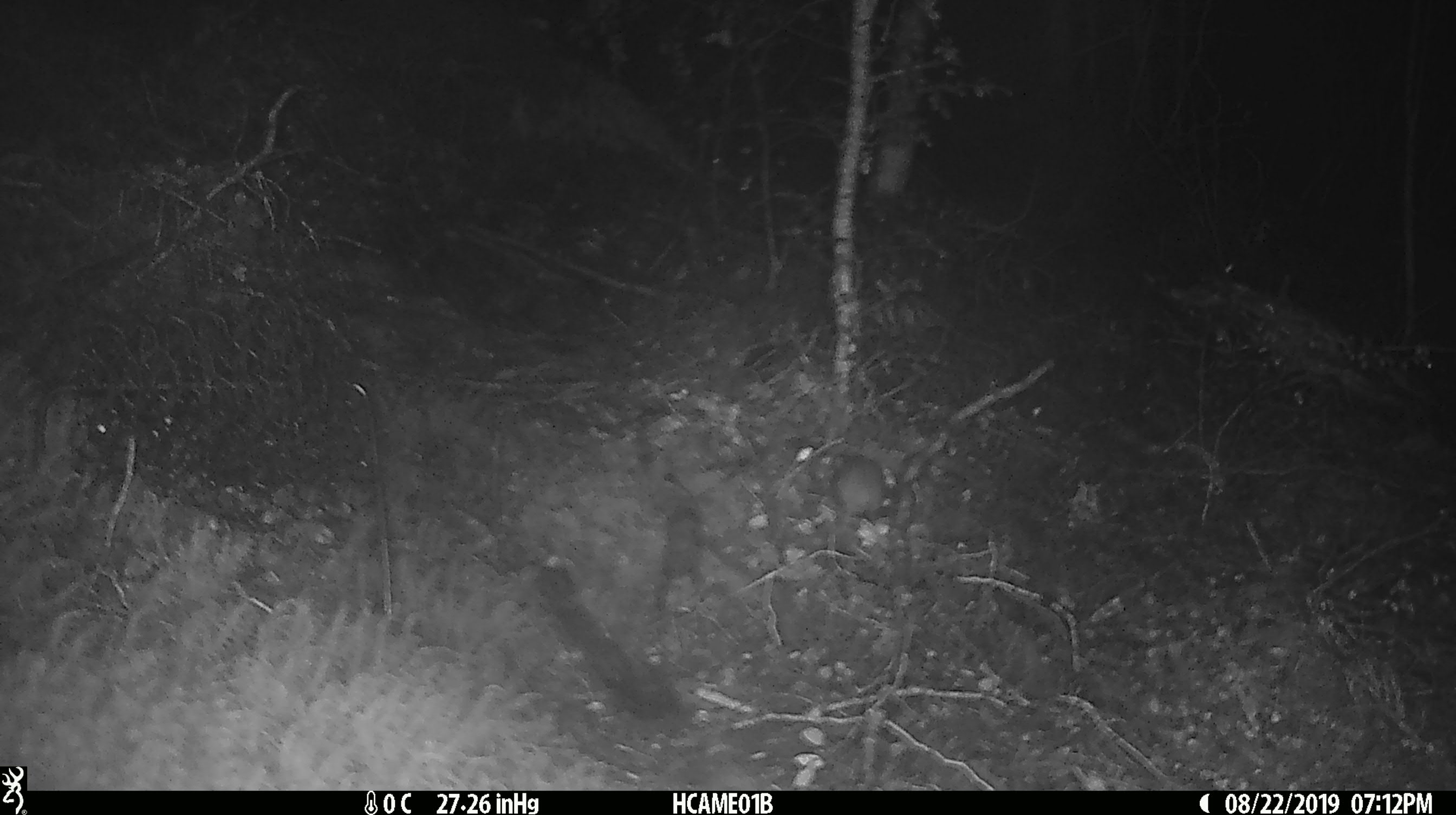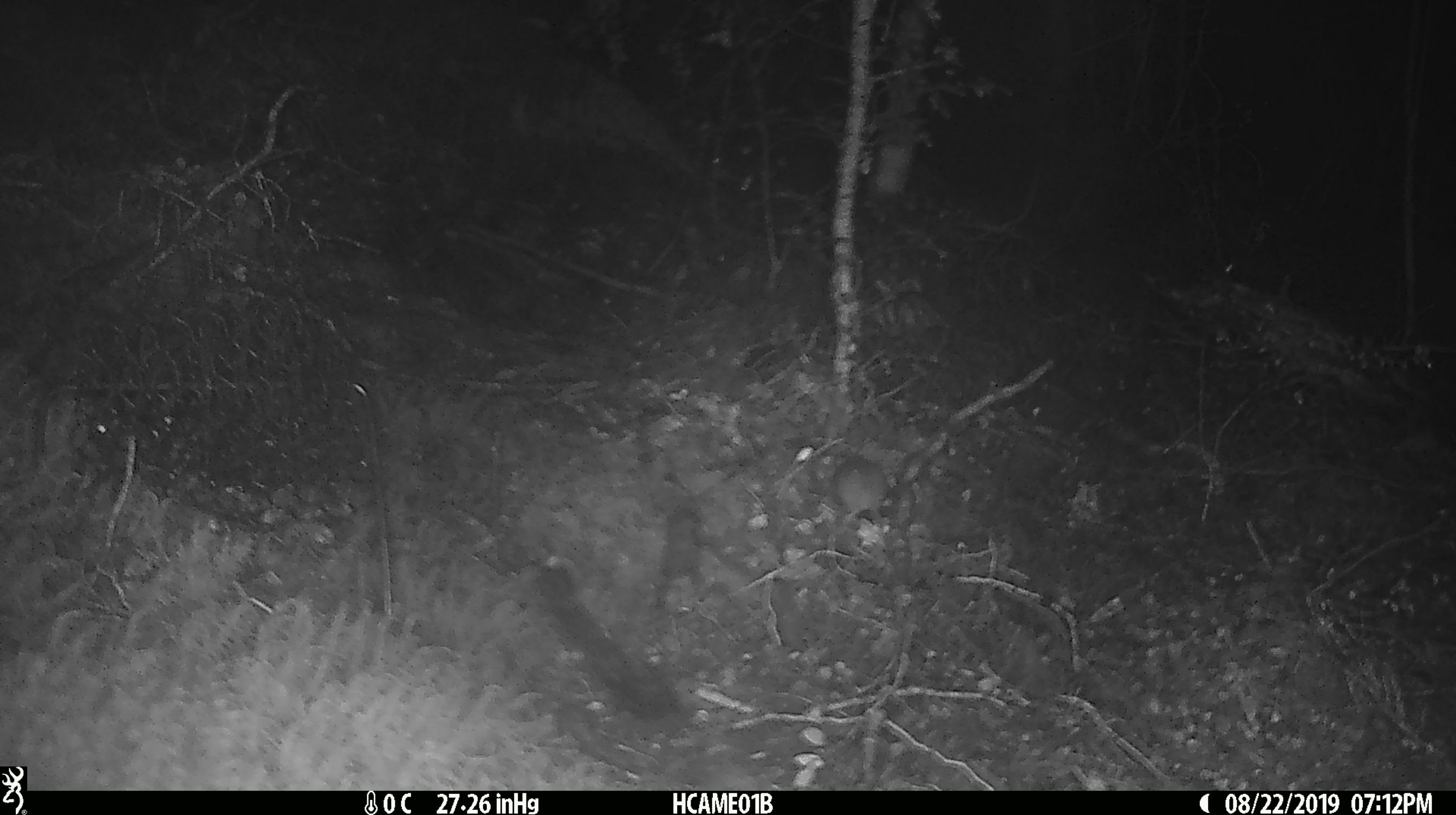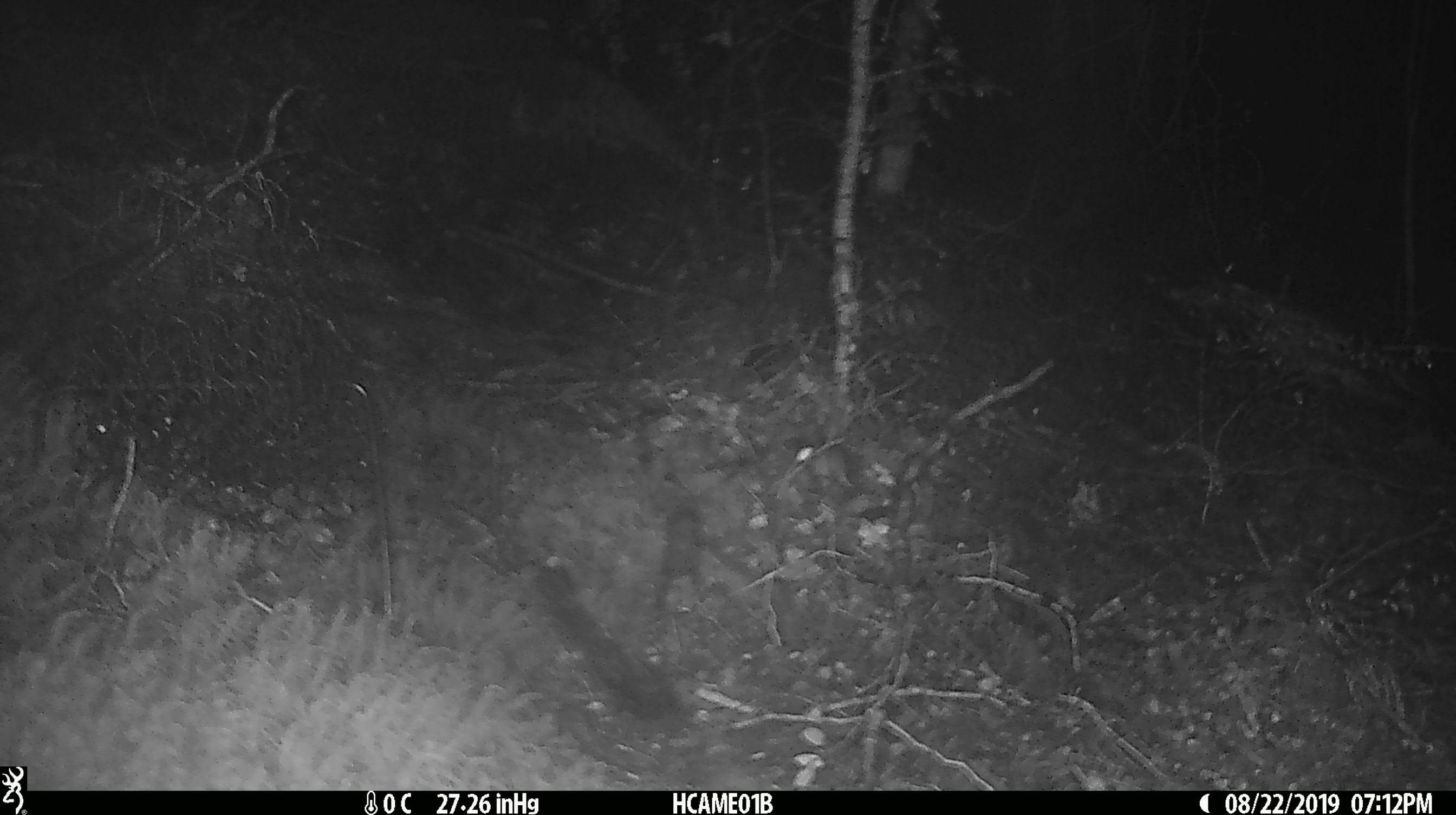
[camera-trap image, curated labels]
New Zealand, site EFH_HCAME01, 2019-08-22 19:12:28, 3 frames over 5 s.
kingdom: Animalia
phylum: Chordata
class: Mammalia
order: Rodentia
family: Muridae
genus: Mus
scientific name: Mus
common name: mouse